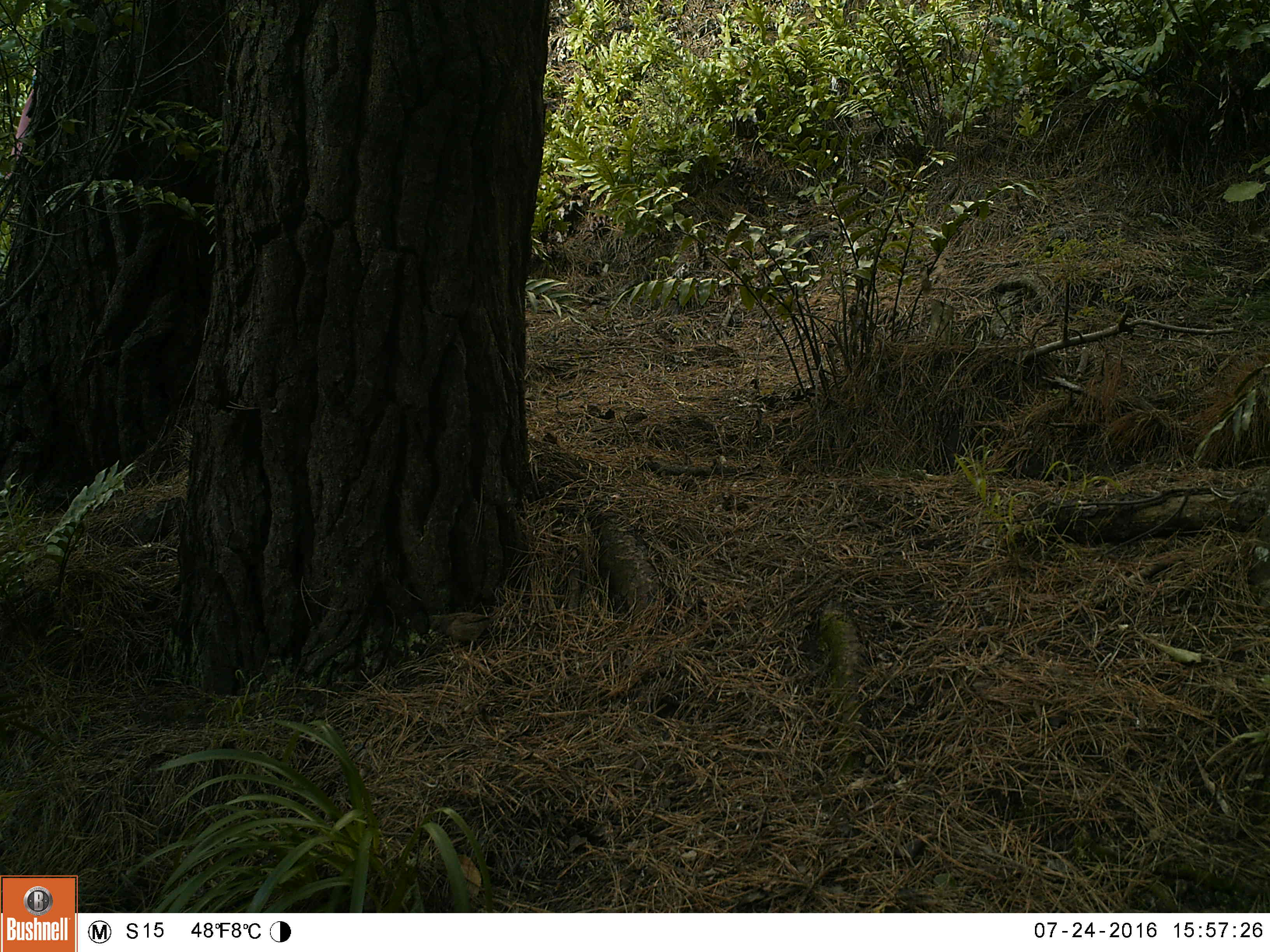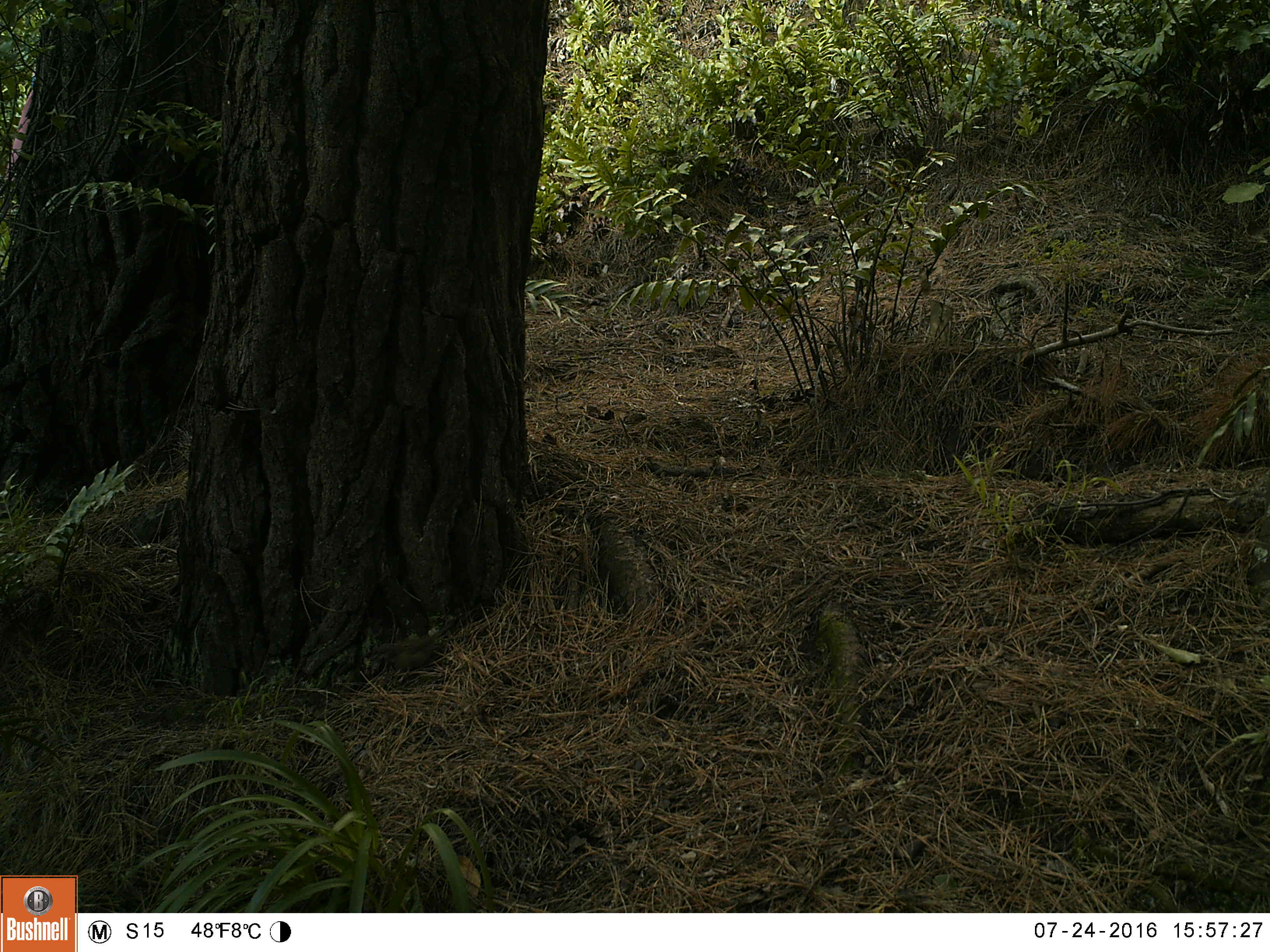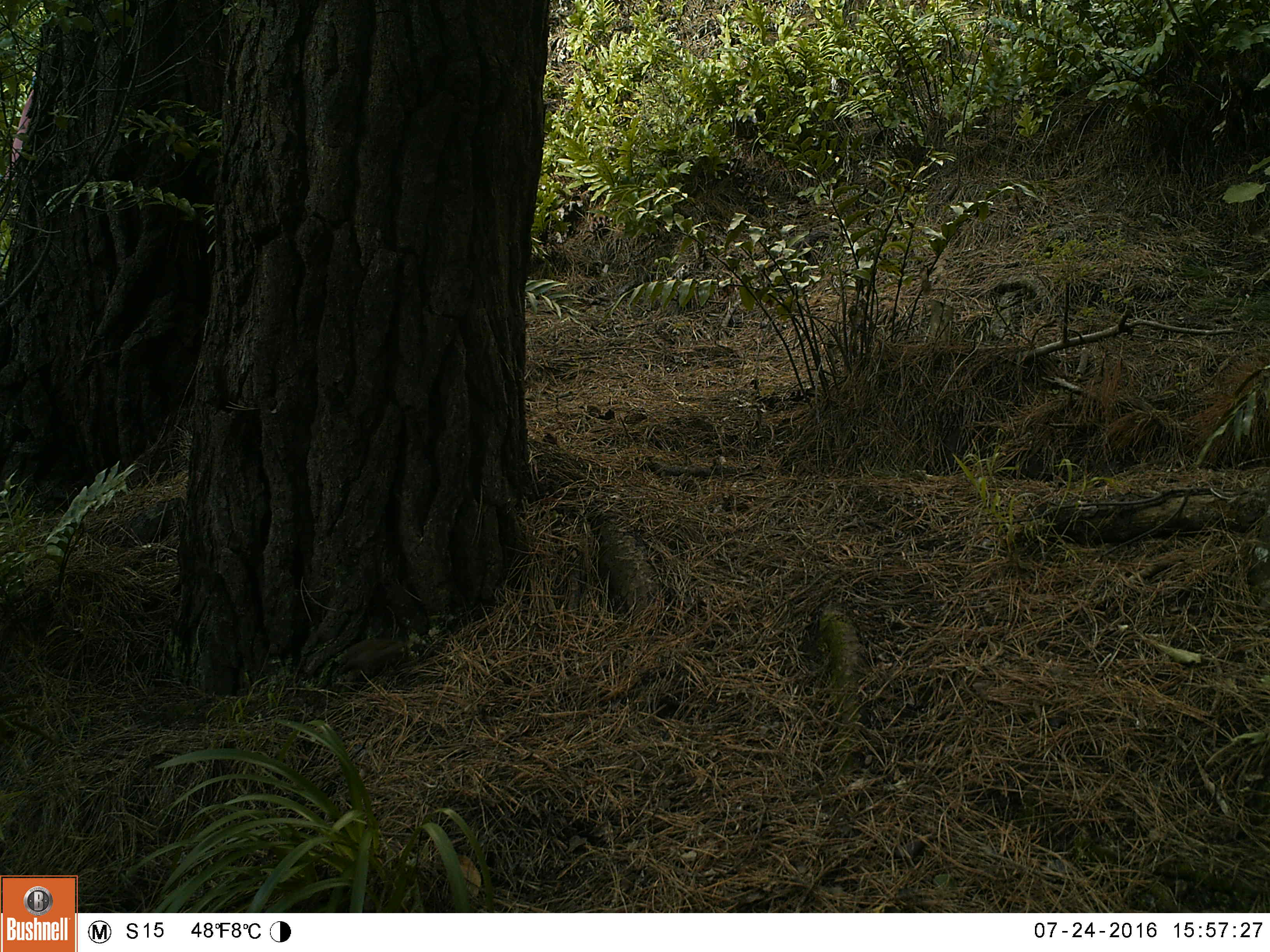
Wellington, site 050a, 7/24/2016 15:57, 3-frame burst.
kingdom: Animalia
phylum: Chordata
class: Aves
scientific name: Aves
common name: bird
Bird (Aves).